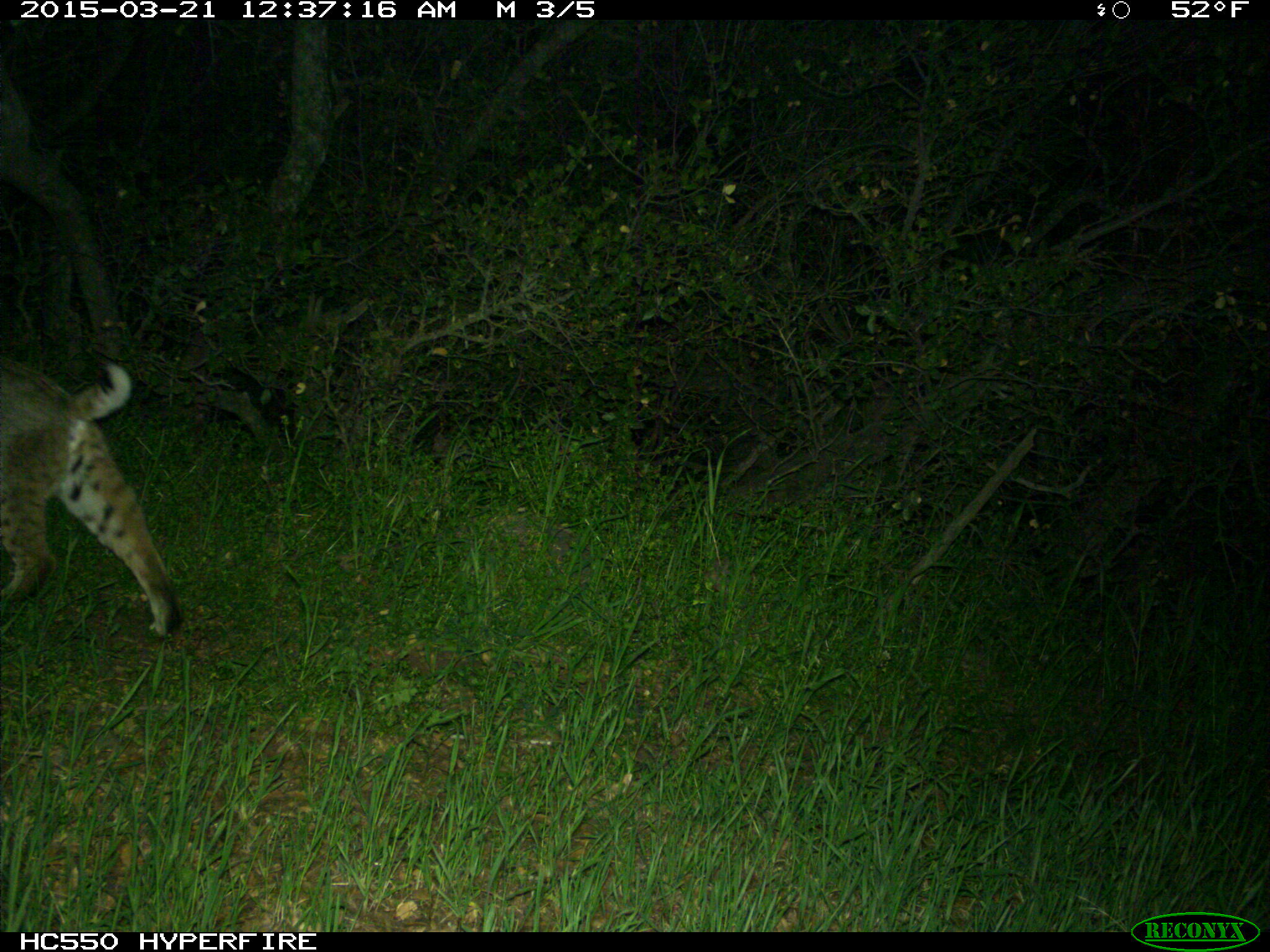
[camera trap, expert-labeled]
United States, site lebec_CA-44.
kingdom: Animalia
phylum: Chordata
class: Mammalia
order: Carnivora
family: Felidae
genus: Lynx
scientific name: Lynx rufus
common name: bobcat